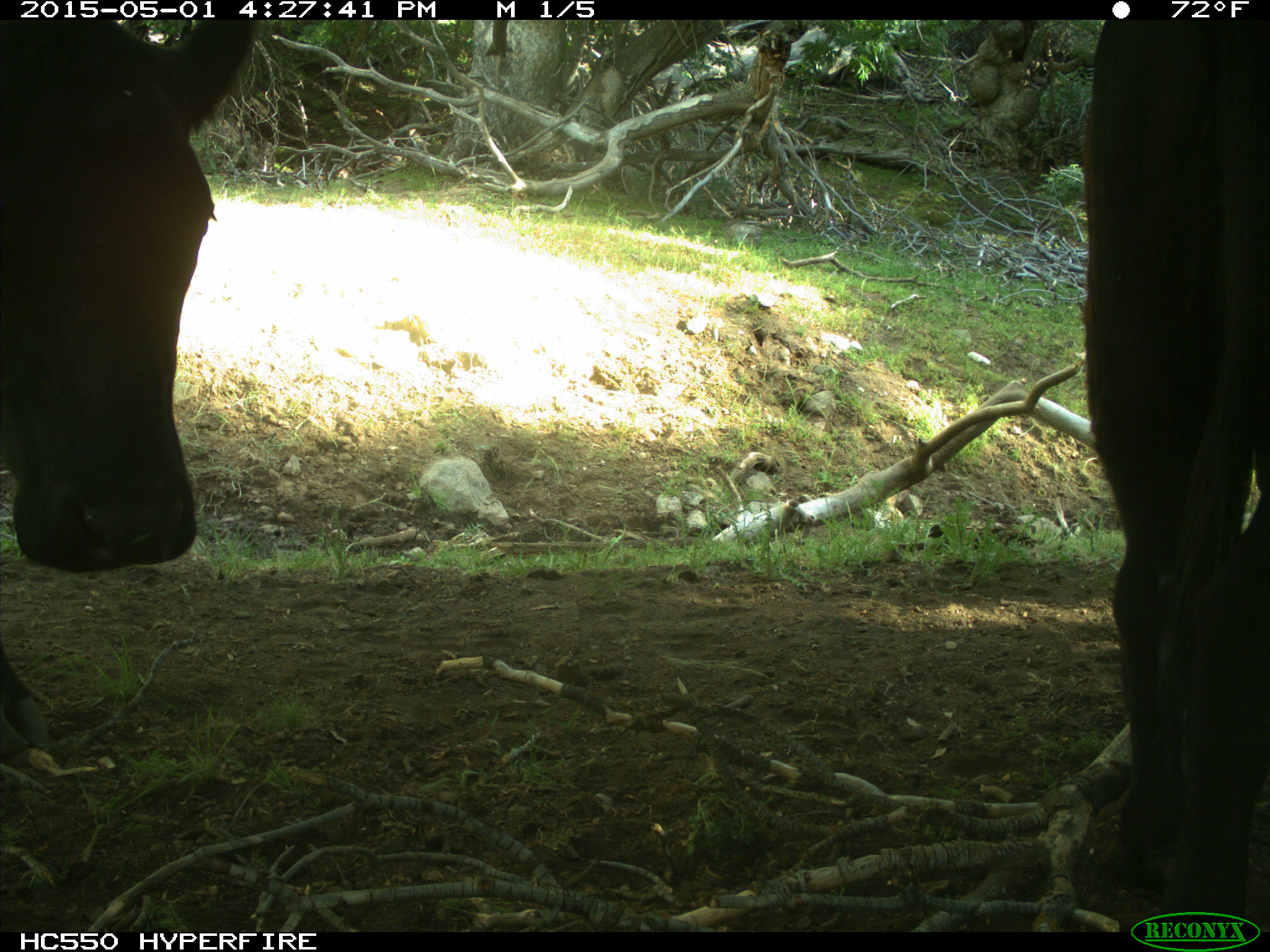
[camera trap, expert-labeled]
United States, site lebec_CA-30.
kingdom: Animalia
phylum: Chordata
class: Mammalia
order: Artiodactyla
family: Bovidae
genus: Bos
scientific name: Bos taurus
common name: domestic cow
Bos taurus (domestic cow).